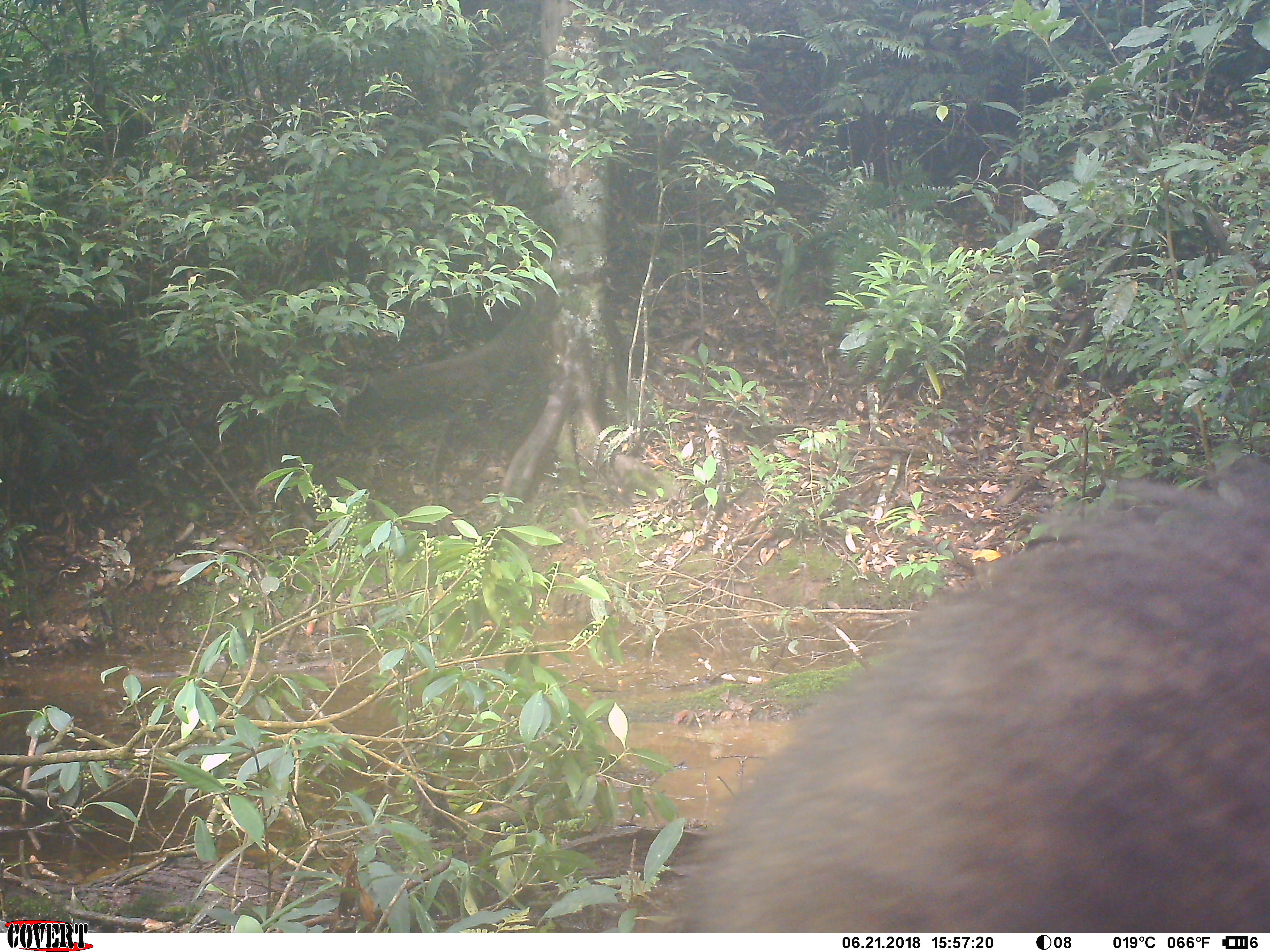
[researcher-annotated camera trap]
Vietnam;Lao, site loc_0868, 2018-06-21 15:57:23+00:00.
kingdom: Animalia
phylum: Chordata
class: Mammalia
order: Artiodactyla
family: Suidae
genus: Sus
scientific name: Sus scrofa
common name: eurasian wild pig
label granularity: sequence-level